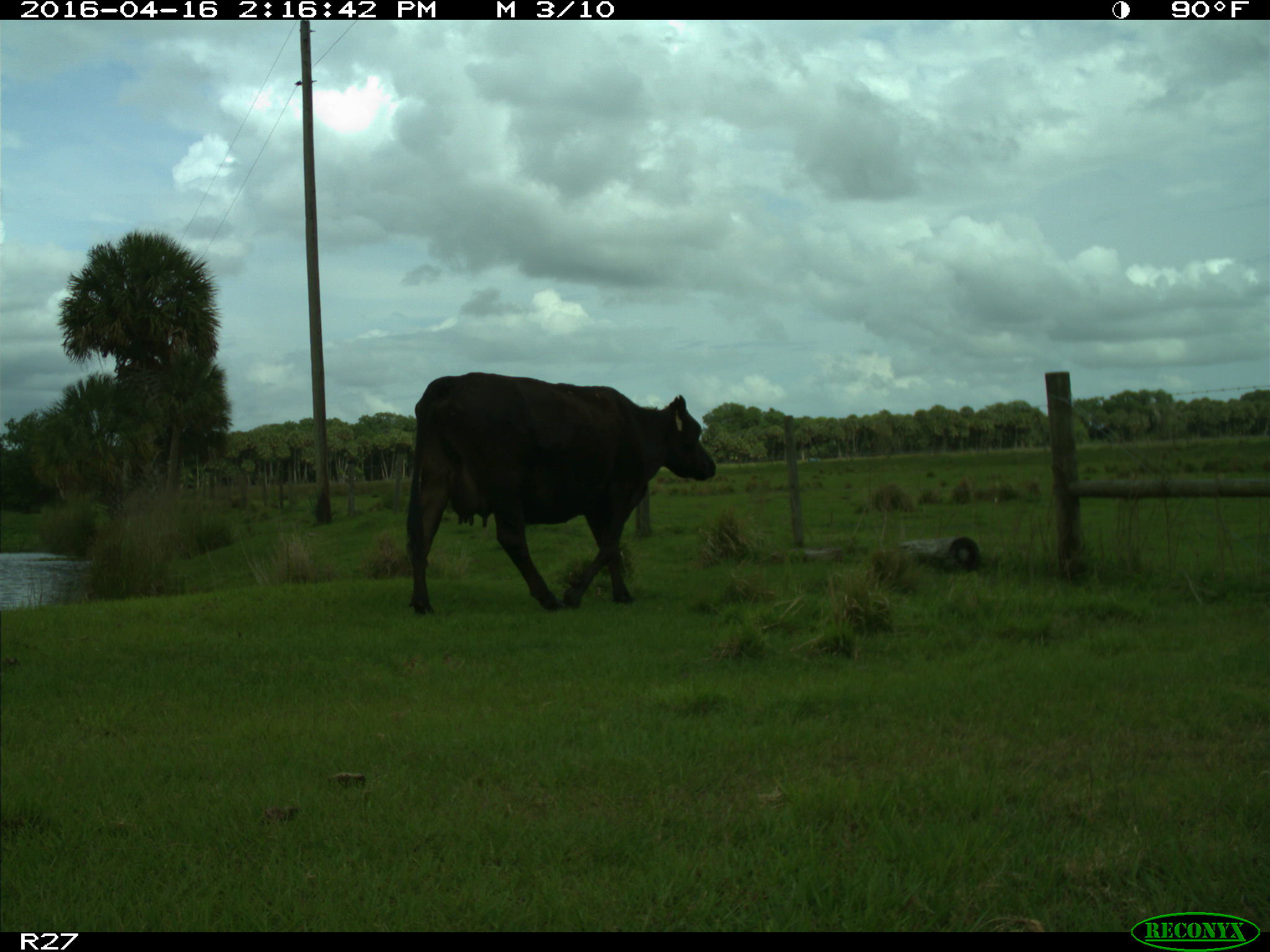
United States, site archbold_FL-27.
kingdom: Animalia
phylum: Chordata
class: Mammalia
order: Artiodactyla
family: Bovidae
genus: Bos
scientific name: Bos taurus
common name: domestic cow